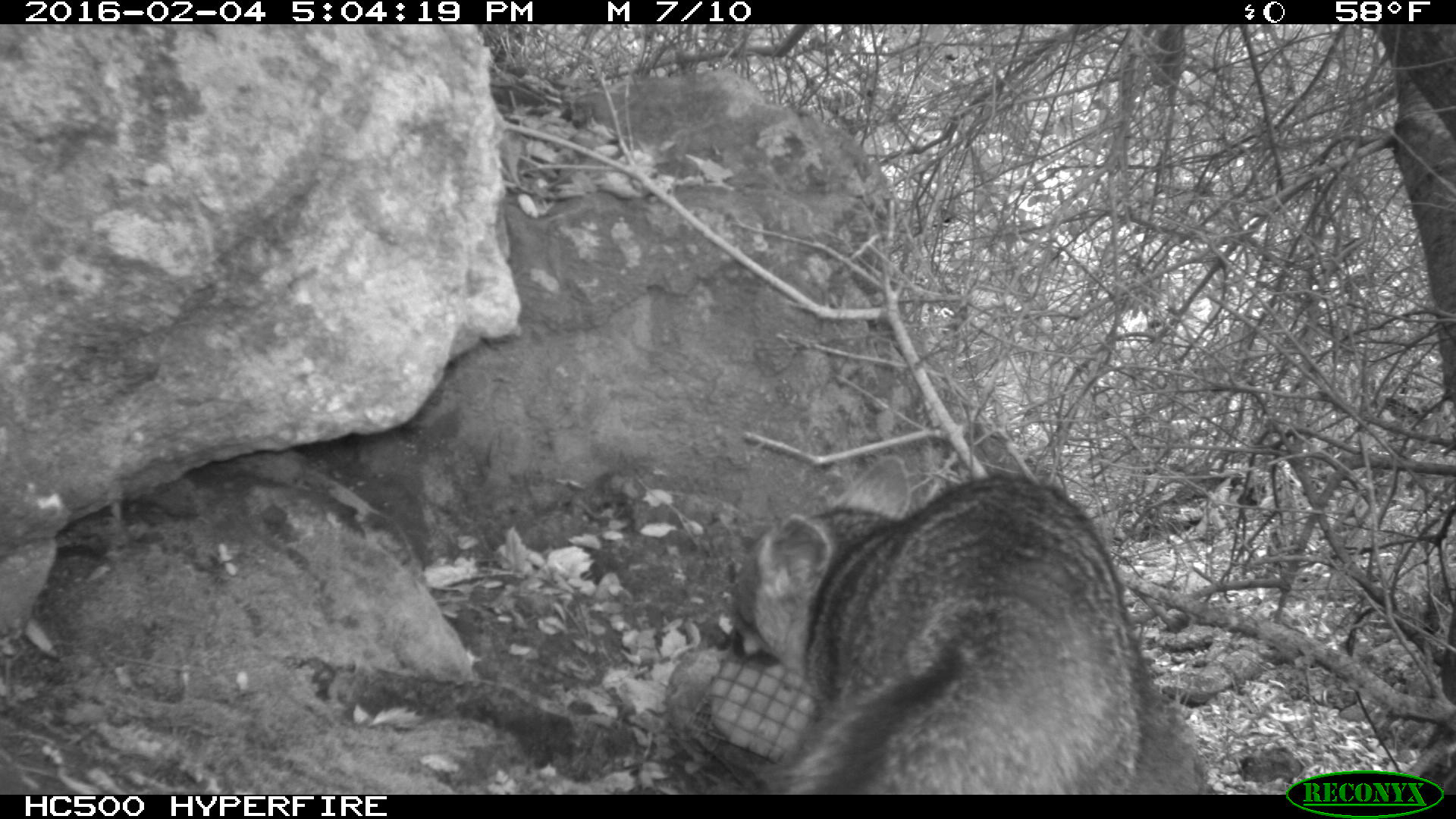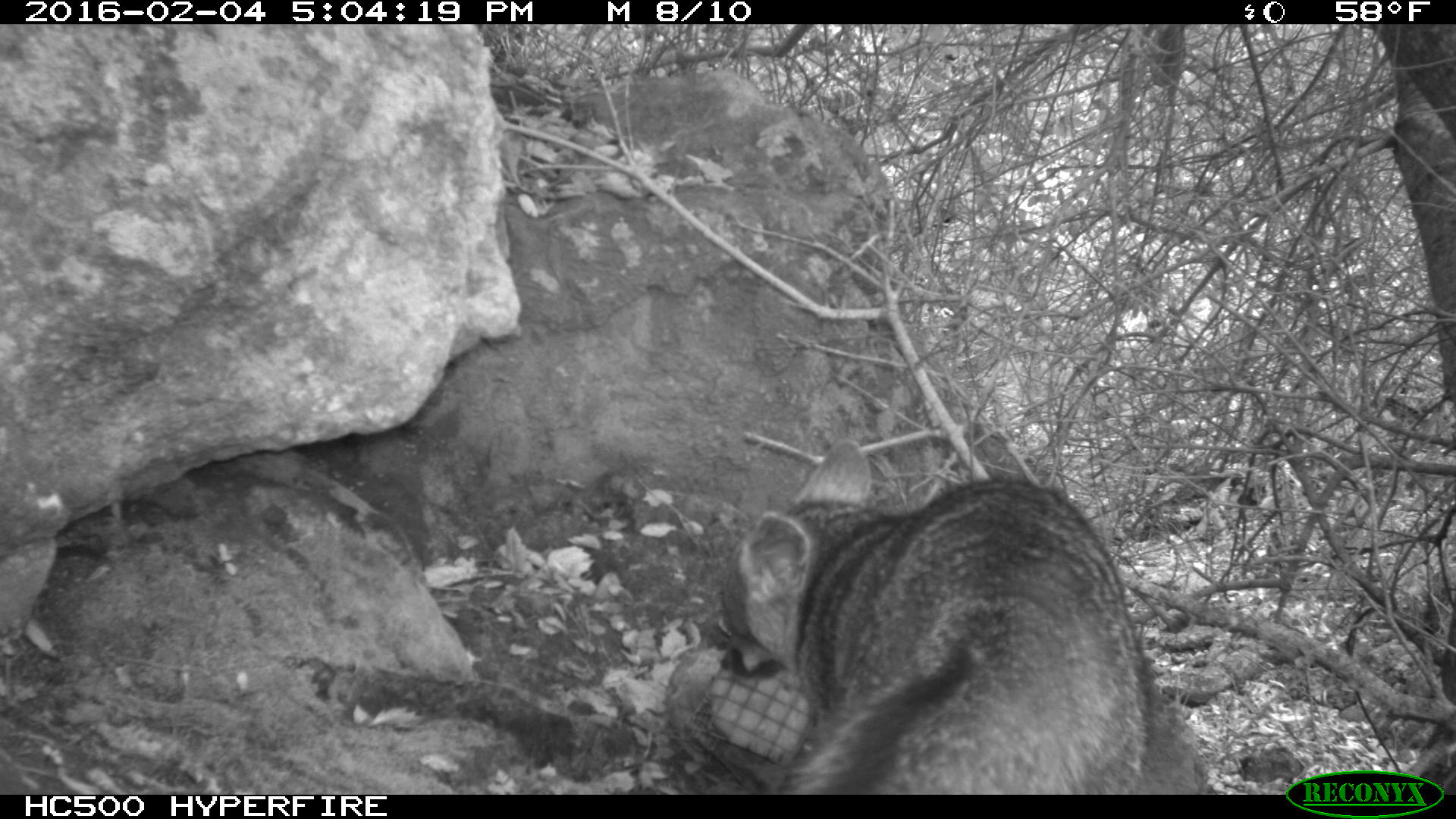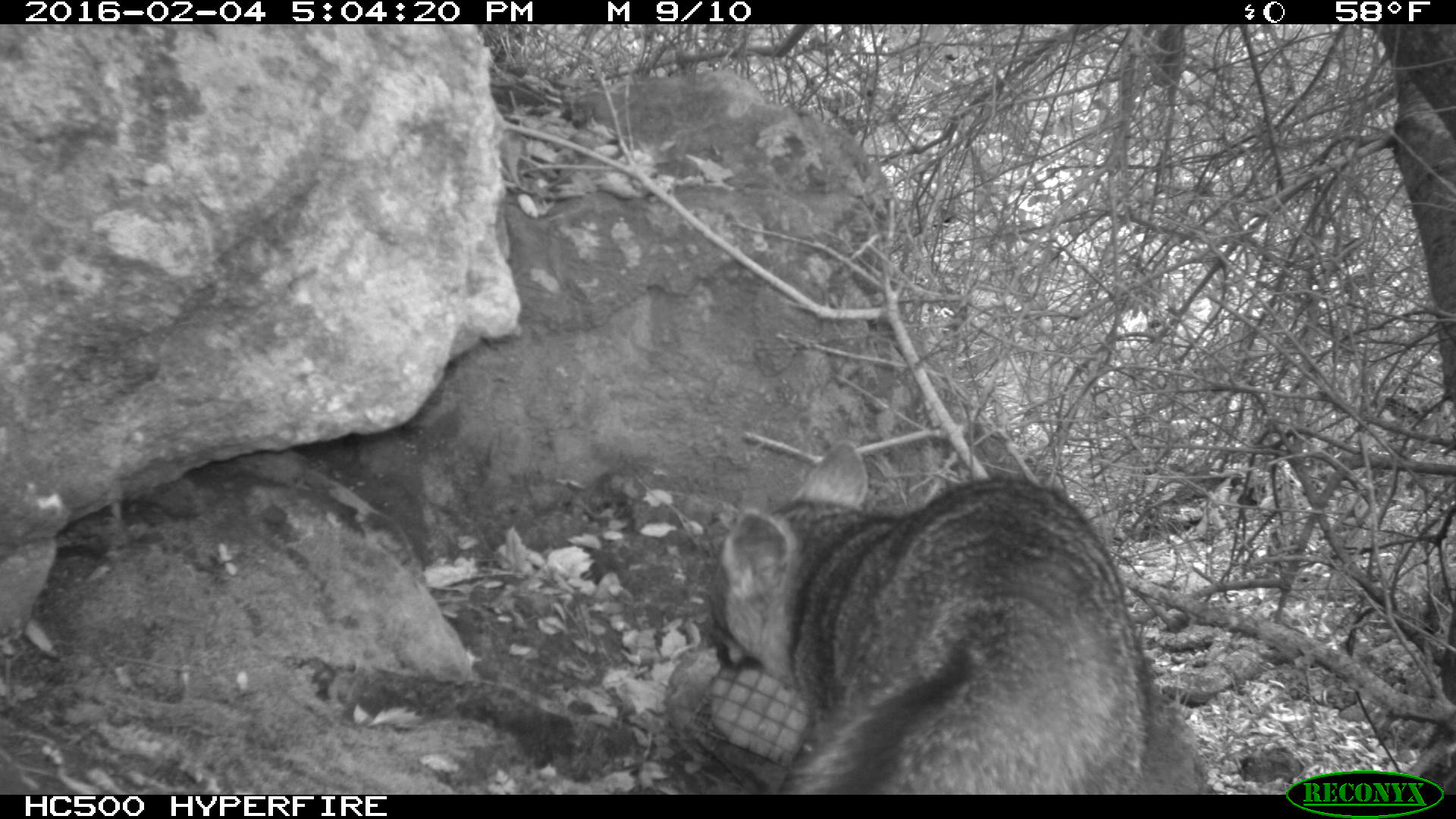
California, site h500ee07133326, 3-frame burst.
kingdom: Animalia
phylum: Chordata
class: Mammalia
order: Carnivora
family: Canidae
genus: Urocyon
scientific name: Urocyon littoralis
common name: island fox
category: fox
Fox (island fox) (Urocyon littoralis).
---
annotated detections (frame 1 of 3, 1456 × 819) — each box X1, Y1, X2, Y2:
fox: 736, 454, 1144, 793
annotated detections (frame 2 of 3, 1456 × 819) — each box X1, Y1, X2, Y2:
fox: 720, 438, 1147, 795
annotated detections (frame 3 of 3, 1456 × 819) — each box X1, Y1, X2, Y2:
fox: 700, 440, 1149, 794